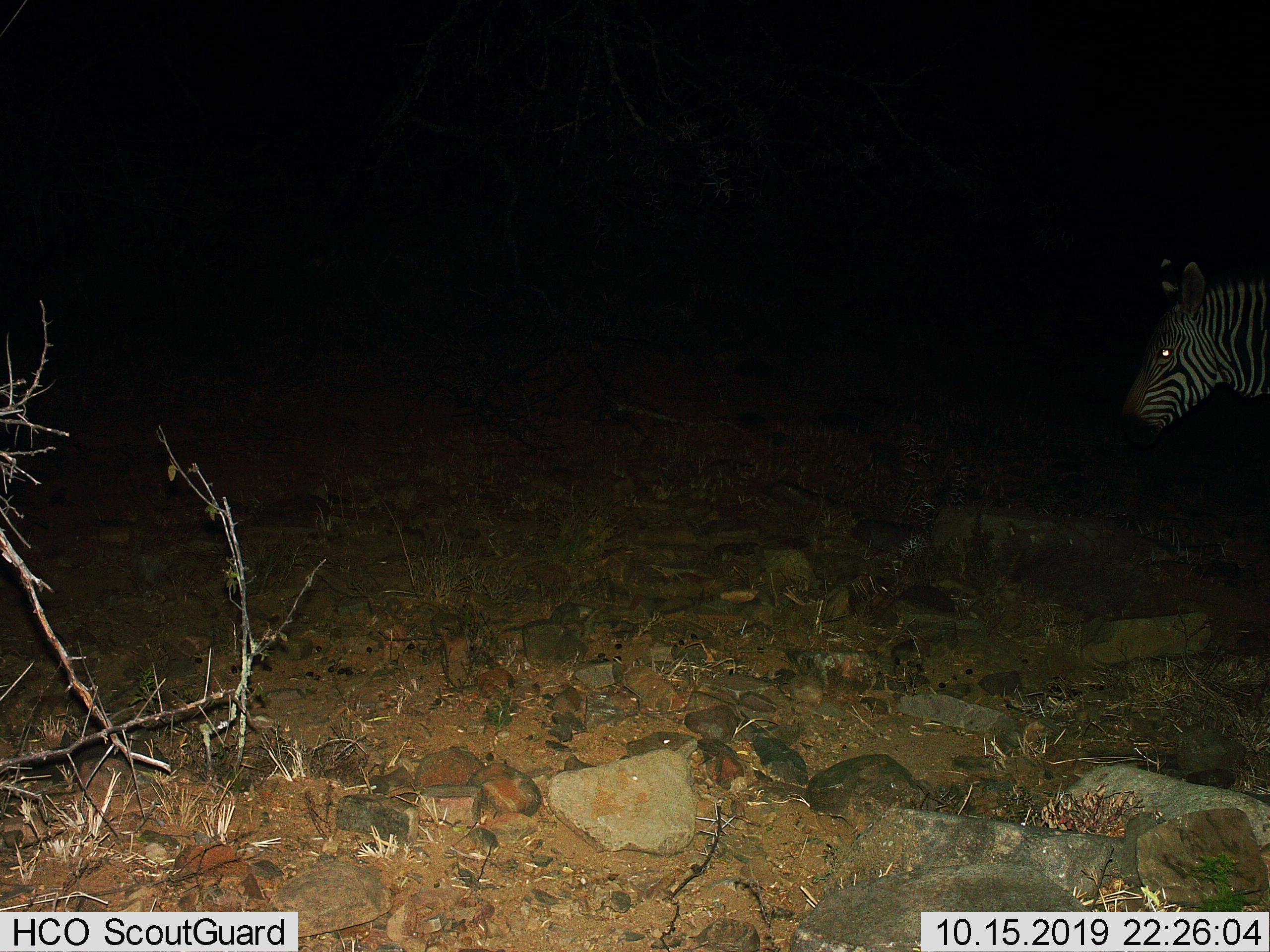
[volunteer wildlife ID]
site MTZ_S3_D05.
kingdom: Animalia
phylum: Chordata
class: Mammalia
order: Perissodactyla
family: Equidae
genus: Equus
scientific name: Equus zebra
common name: mountain zebra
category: zebramountain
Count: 1.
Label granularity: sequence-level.